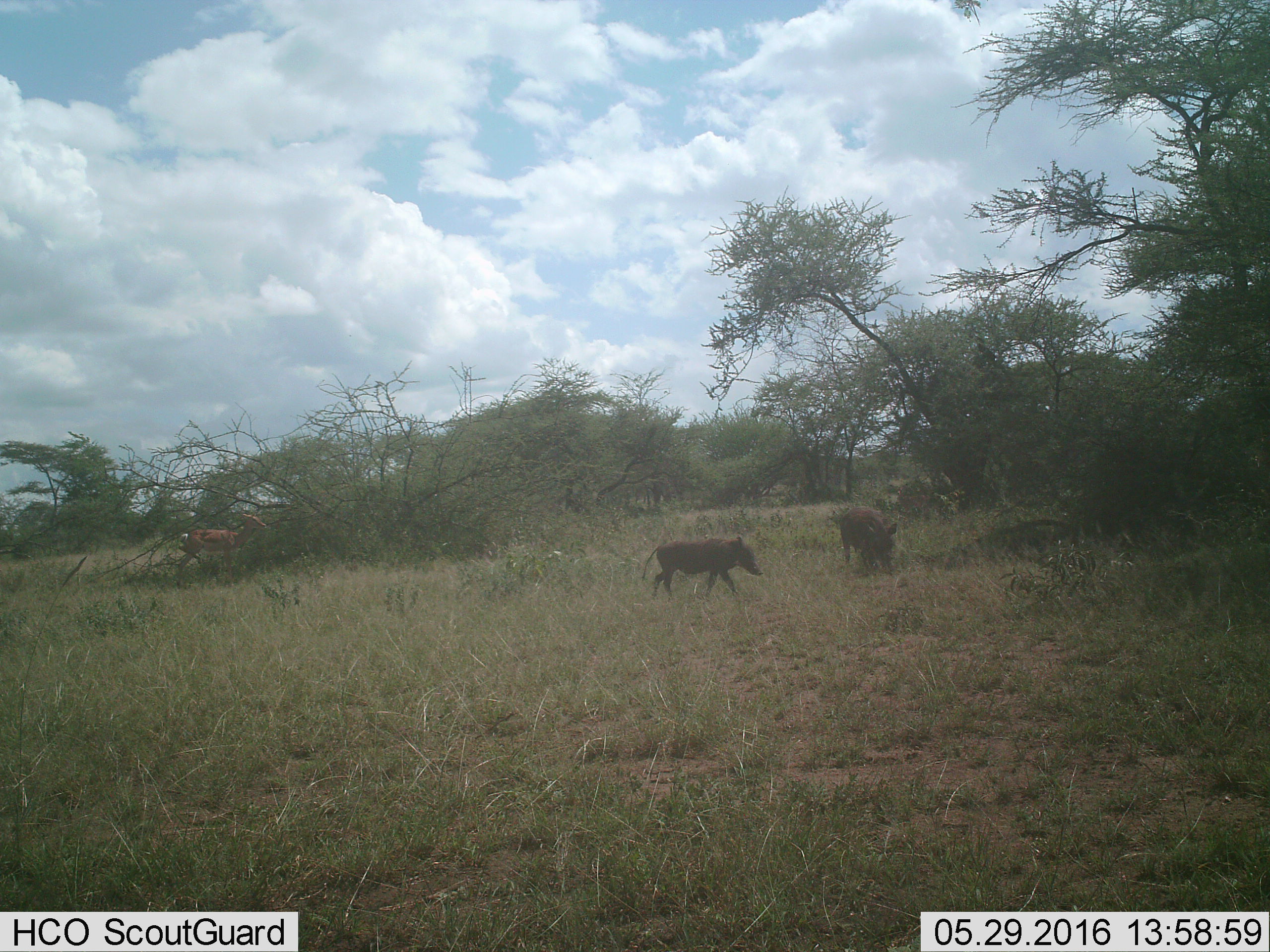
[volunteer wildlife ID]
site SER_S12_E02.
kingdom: Animalia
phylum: Chordata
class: Mammalia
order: Artiodactyla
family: Suidae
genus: Phacochoerus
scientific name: Phacochoerus africanus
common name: warthog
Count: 2.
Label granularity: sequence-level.